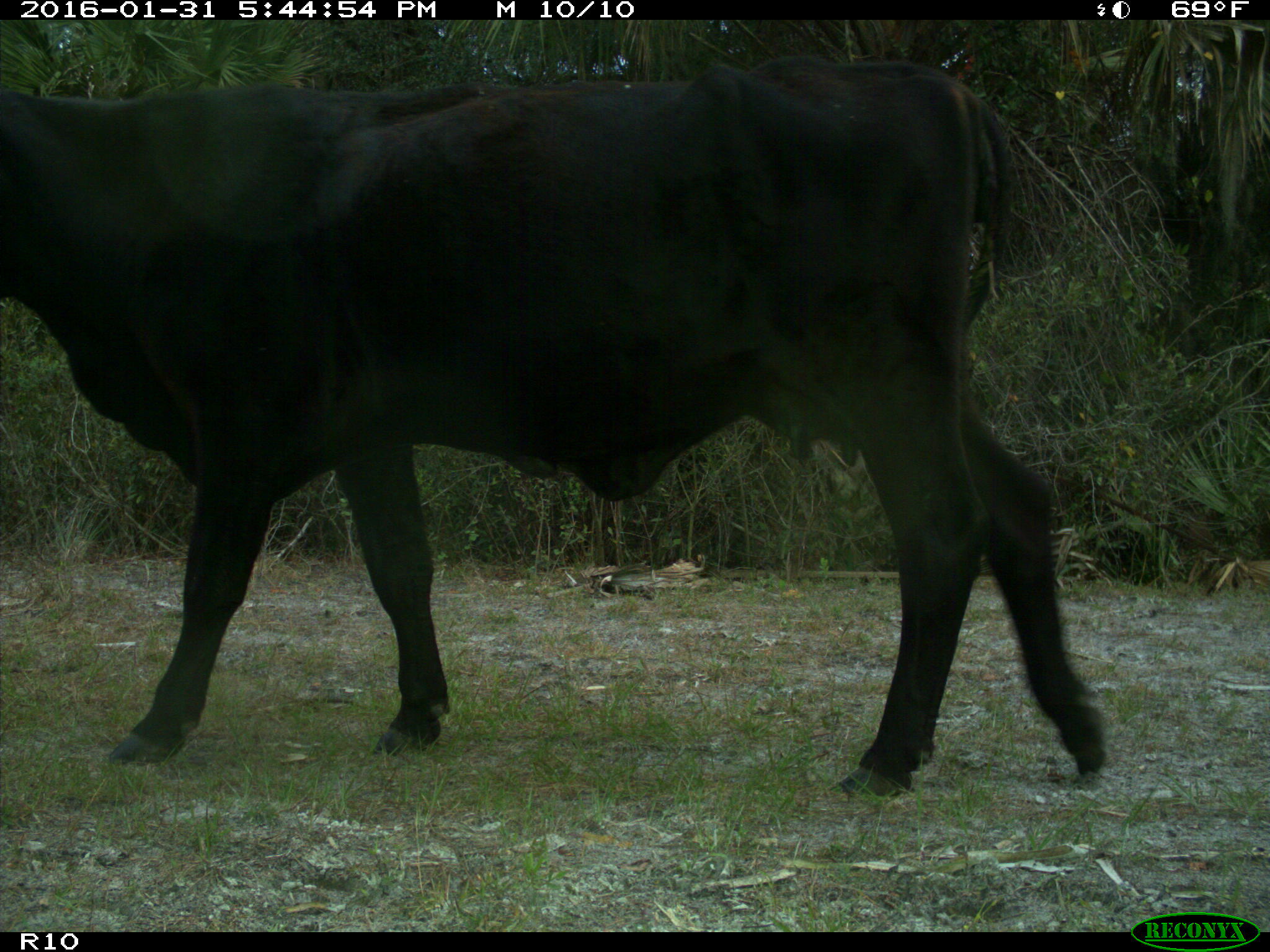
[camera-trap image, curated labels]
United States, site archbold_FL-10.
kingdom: Animalia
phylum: Chordata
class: Mammalia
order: Artiodactyla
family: Bovidae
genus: Bos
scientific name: Bos taurus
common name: domestic cow